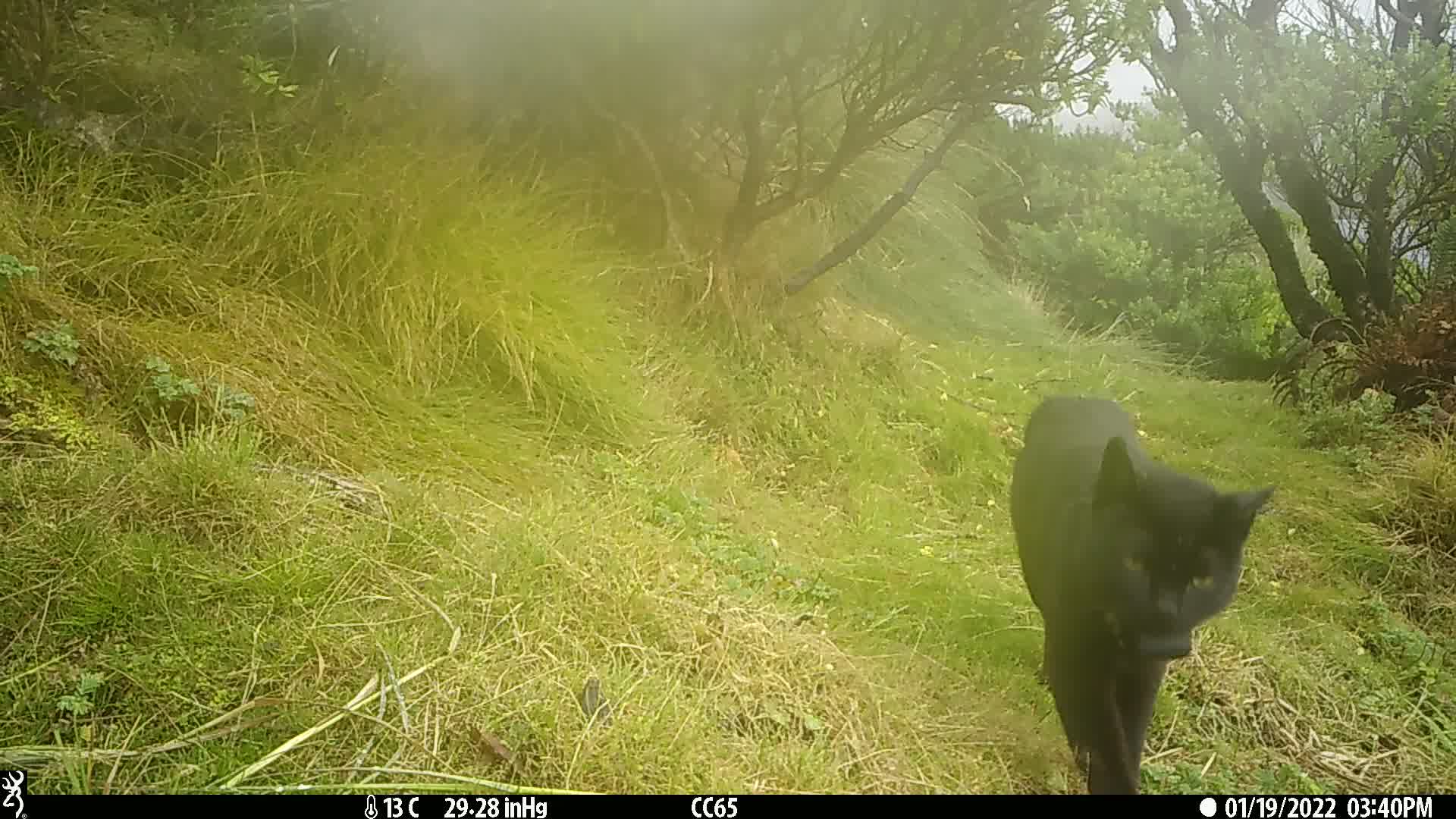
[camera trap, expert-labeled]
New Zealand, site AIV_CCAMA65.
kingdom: Animalia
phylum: Chordata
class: Mammalia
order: Carnivora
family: Felidae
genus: Felis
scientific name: Felis catus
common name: domestic cat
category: cat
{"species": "cat (domestic cat) (Felis catus)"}